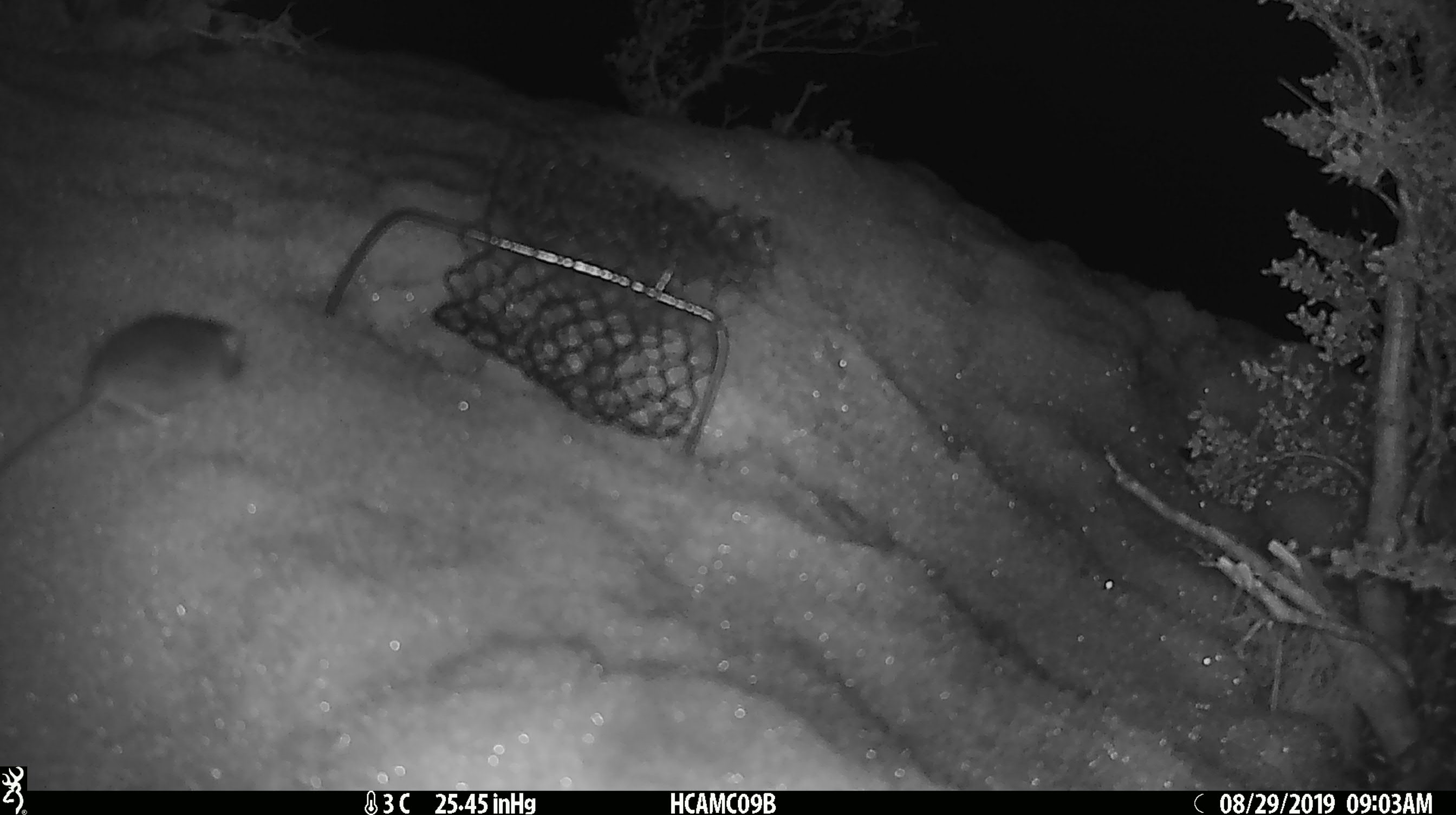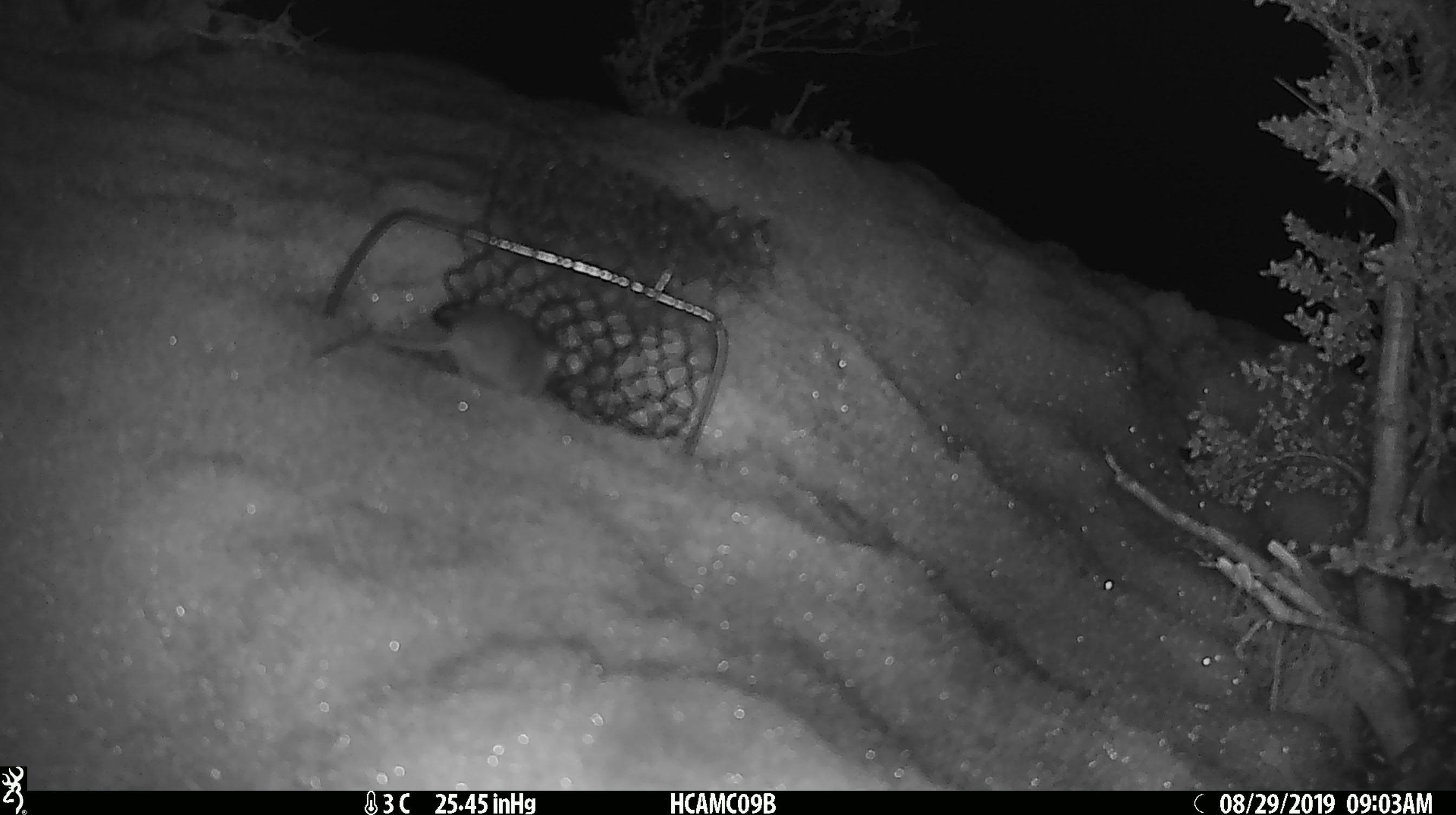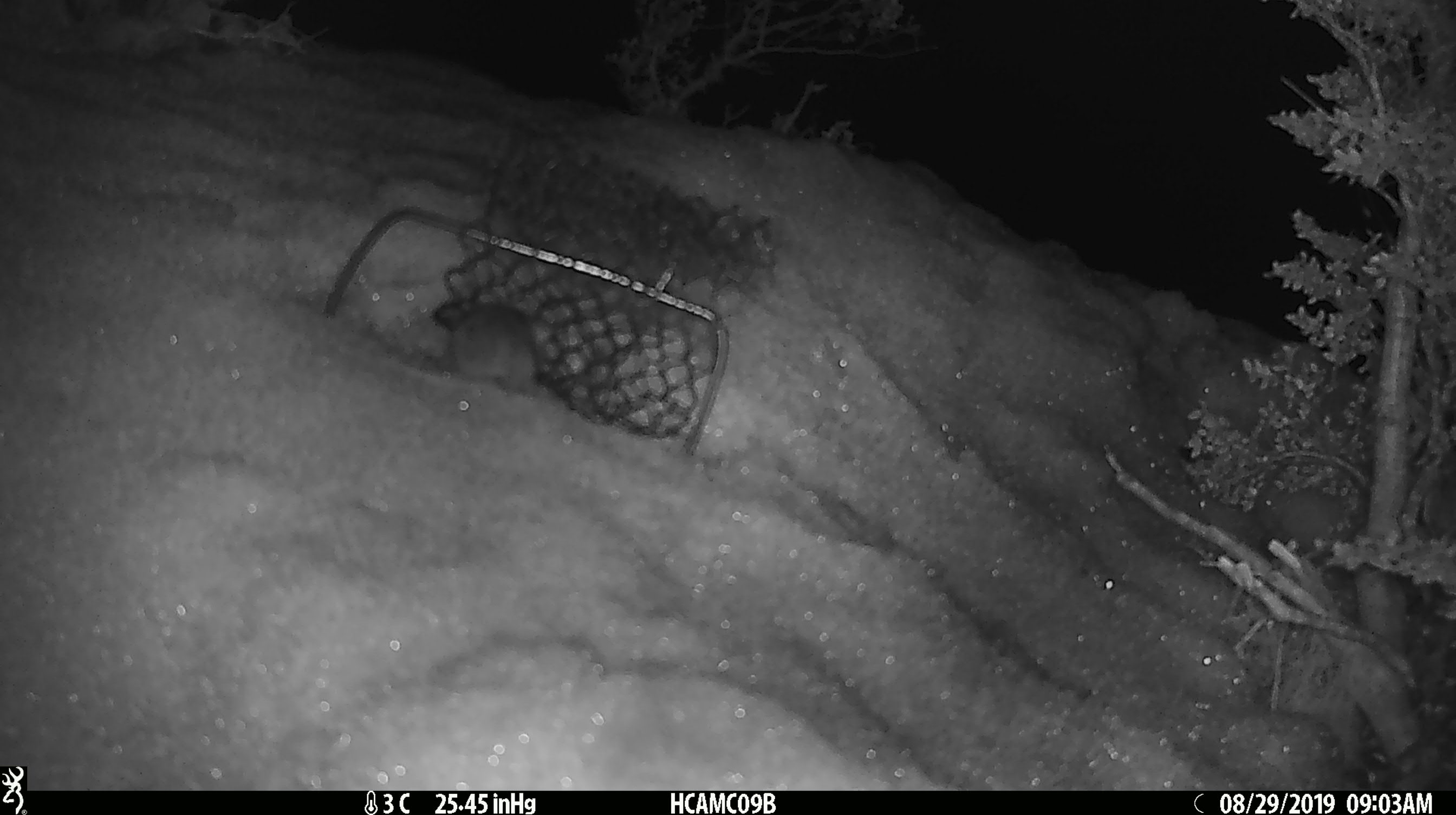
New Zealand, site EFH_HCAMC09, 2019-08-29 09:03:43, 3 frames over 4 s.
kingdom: Animalia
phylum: Chordata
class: Mammalia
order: Rodentia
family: Muridae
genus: Mus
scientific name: Mus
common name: mouse